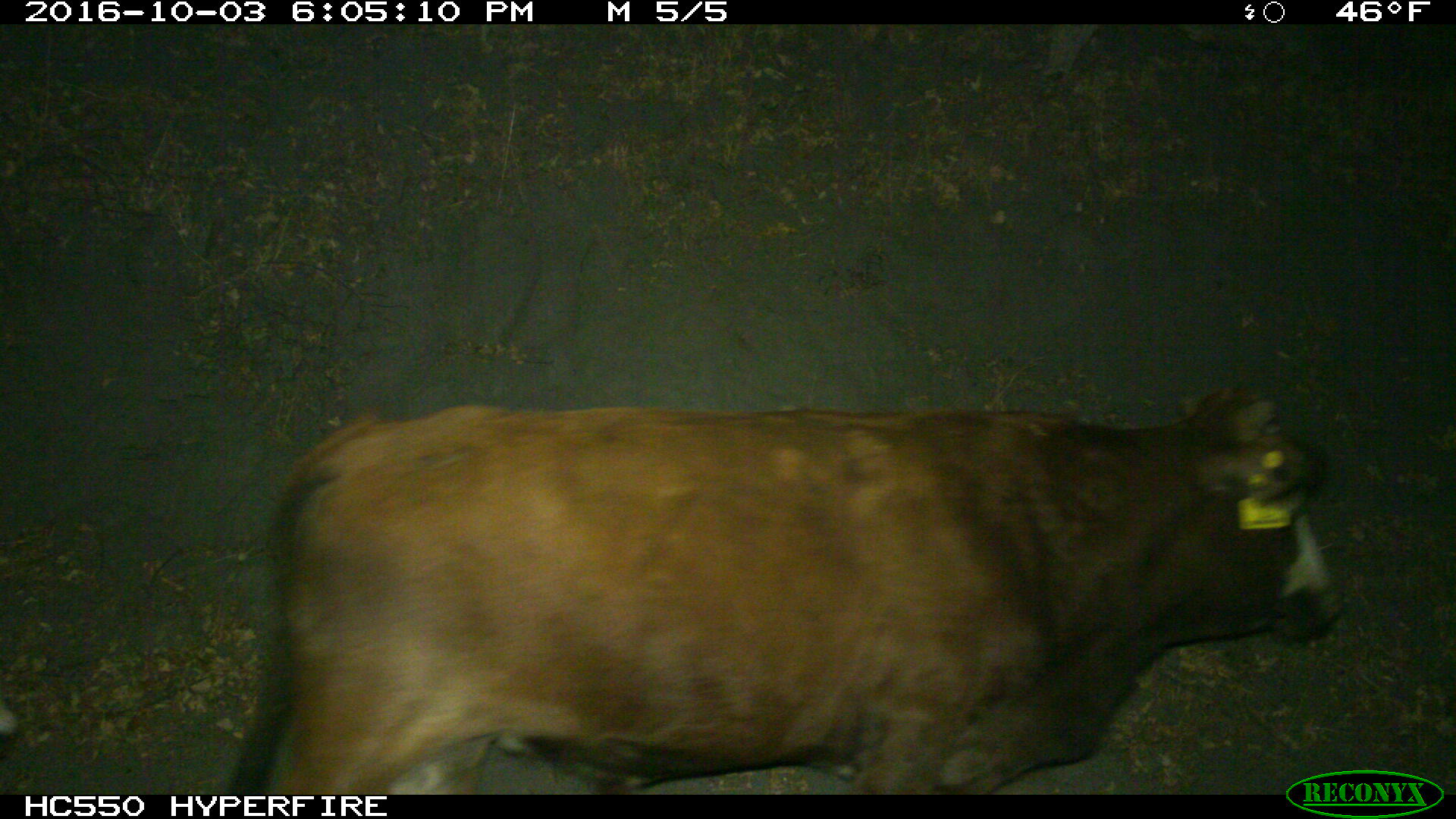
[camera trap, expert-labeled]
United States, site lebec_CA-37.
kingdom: Animalia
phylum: Chordata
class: Mammalia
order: Artiodactyla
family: Bovidae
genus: Bos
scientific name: Bos taurus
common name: domestic cow